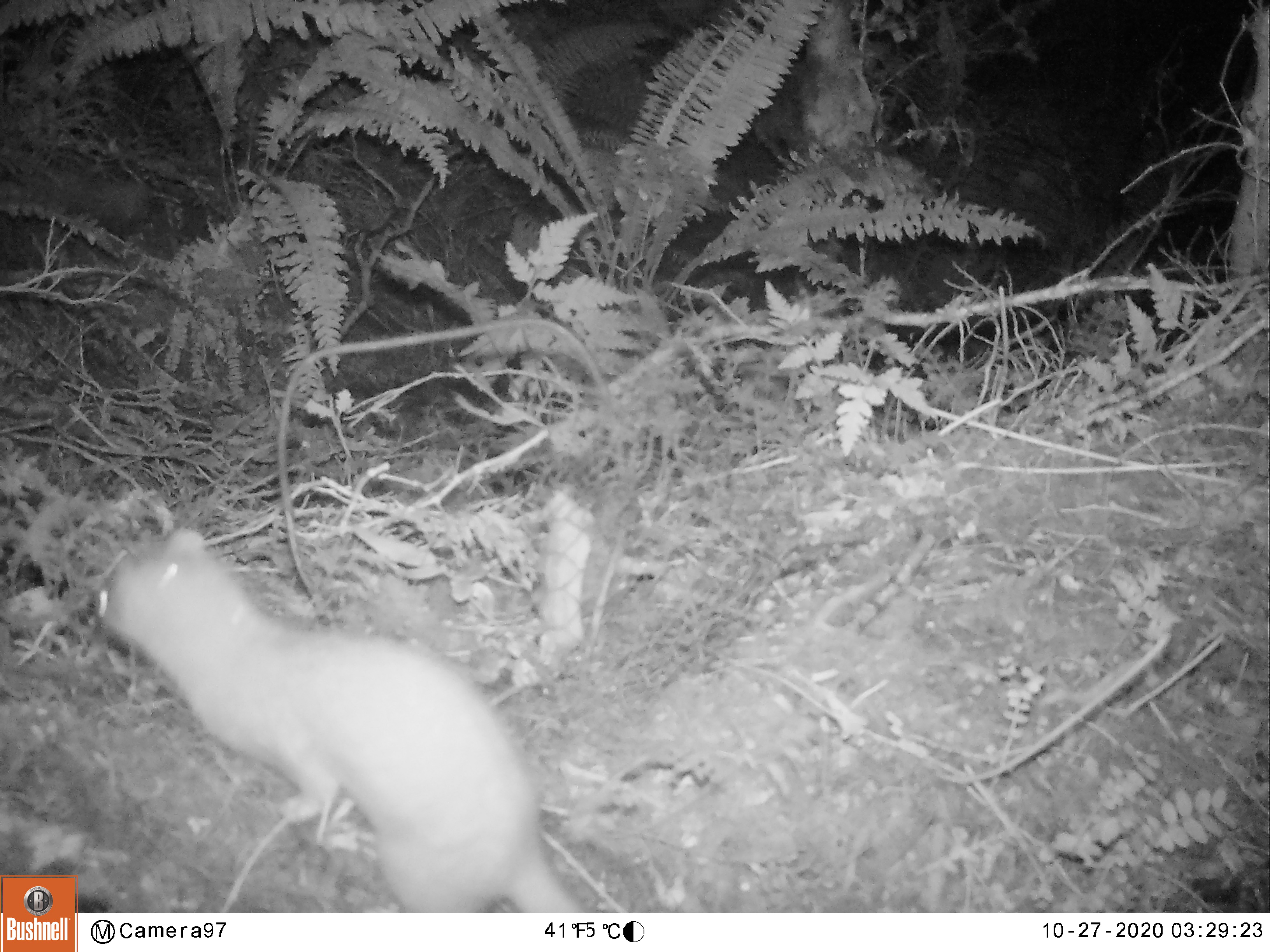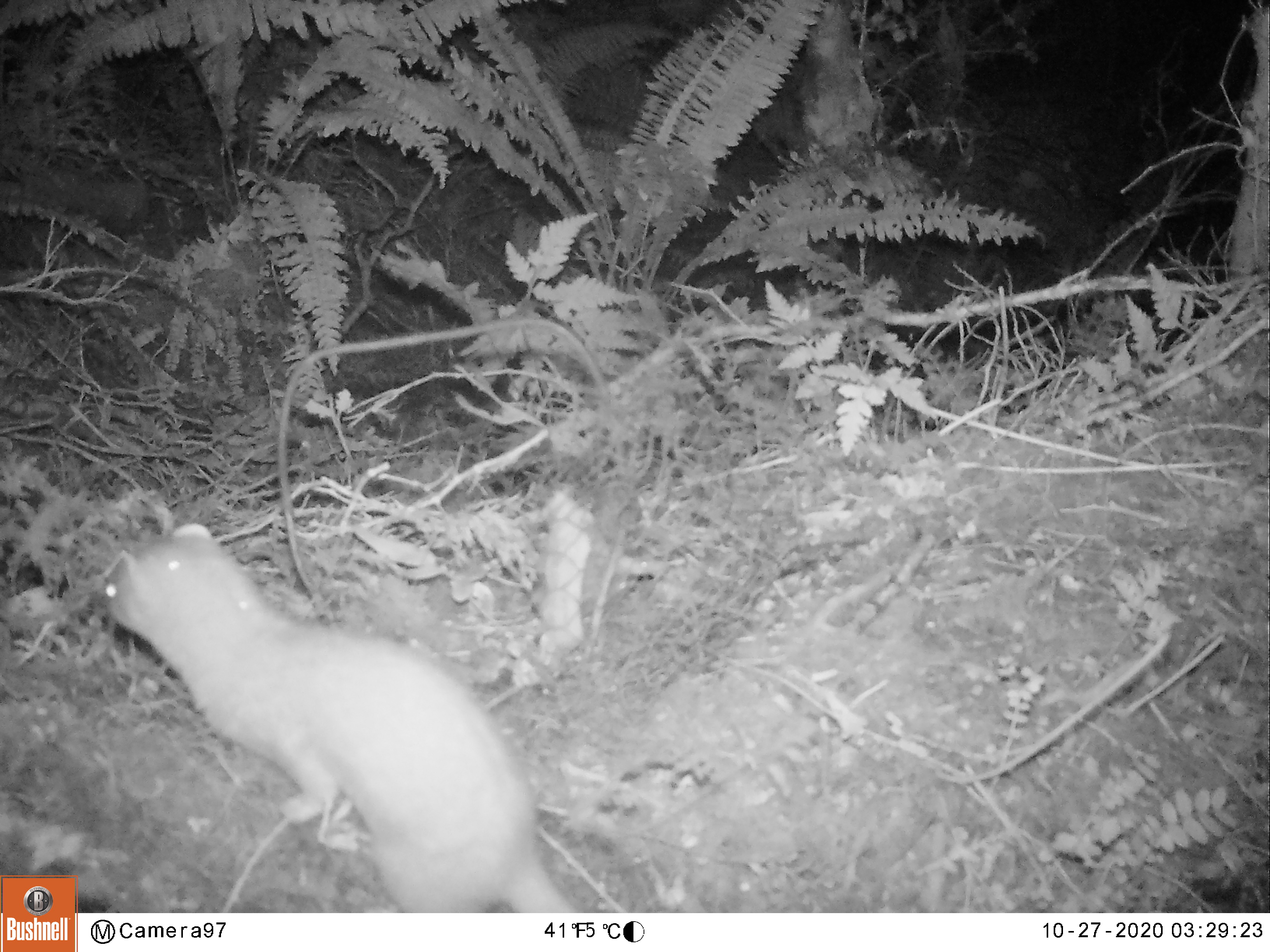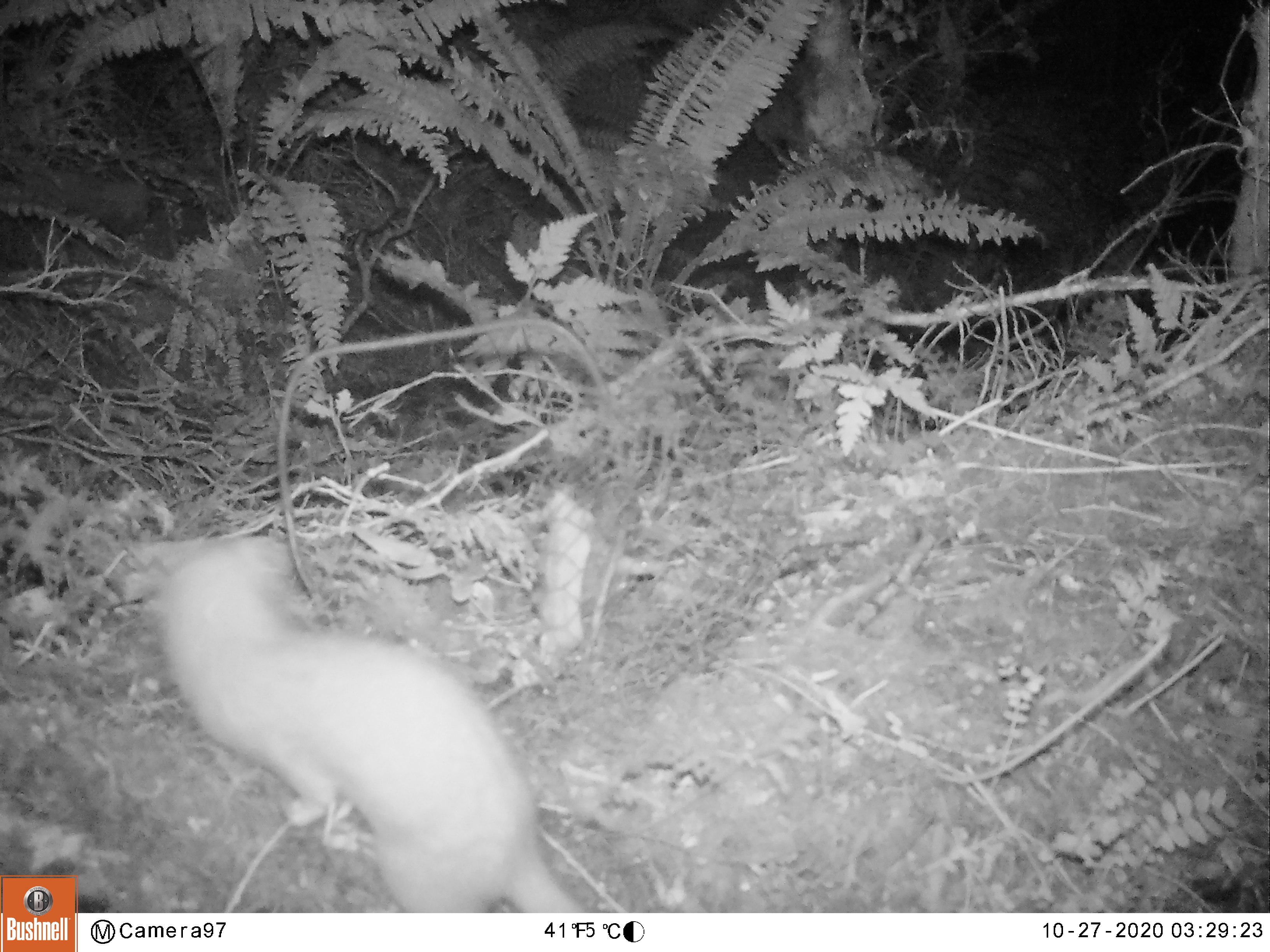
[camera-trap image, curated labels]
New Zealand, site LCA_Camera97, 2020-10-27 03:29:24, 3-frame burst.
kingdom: Animalia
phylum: Chordata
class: Mammalia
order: Carnivora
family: Mustelidae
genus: Mustela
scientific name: Mustela erminea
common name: stoat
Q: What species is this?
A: Stoat (Mustela erminea).